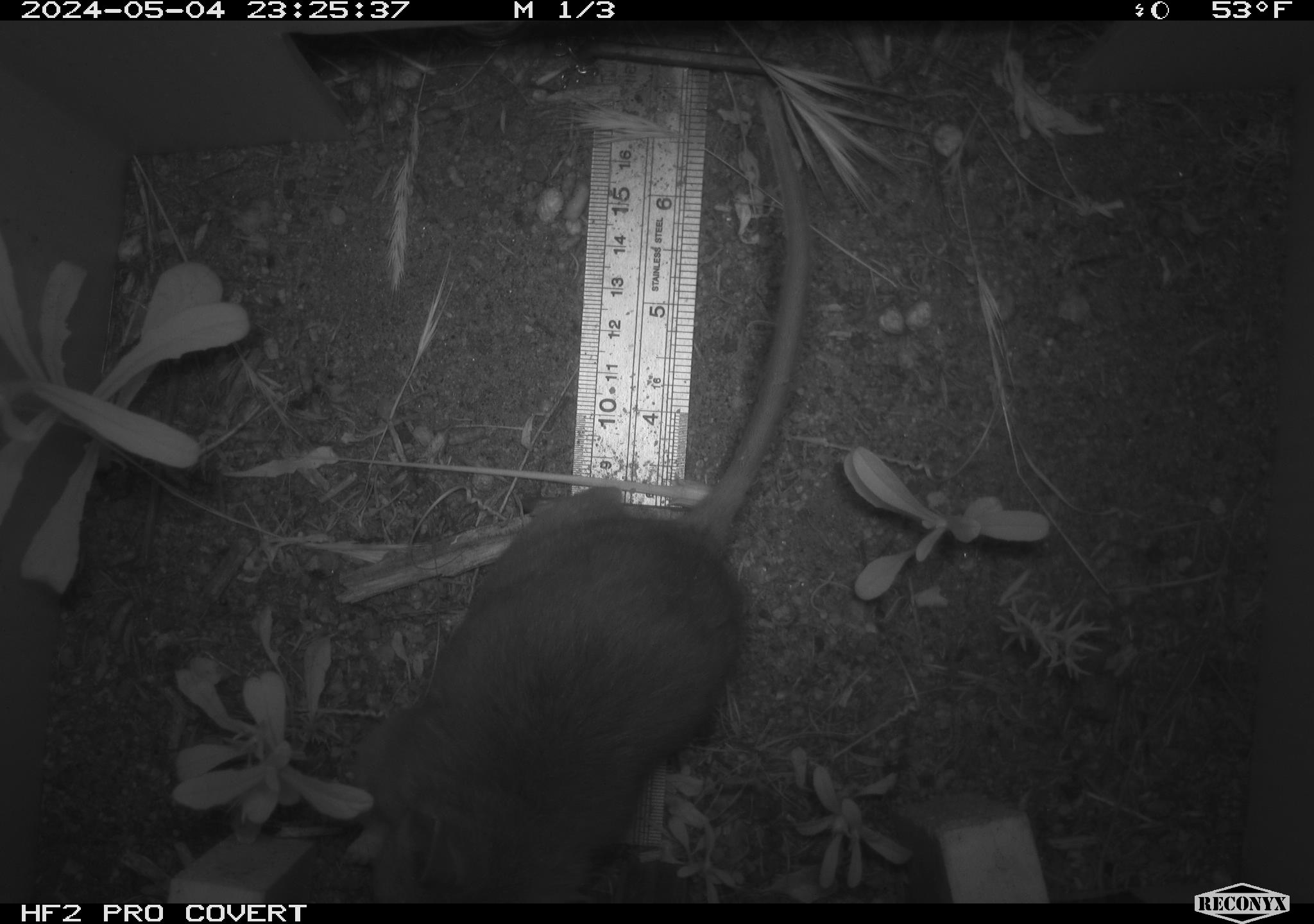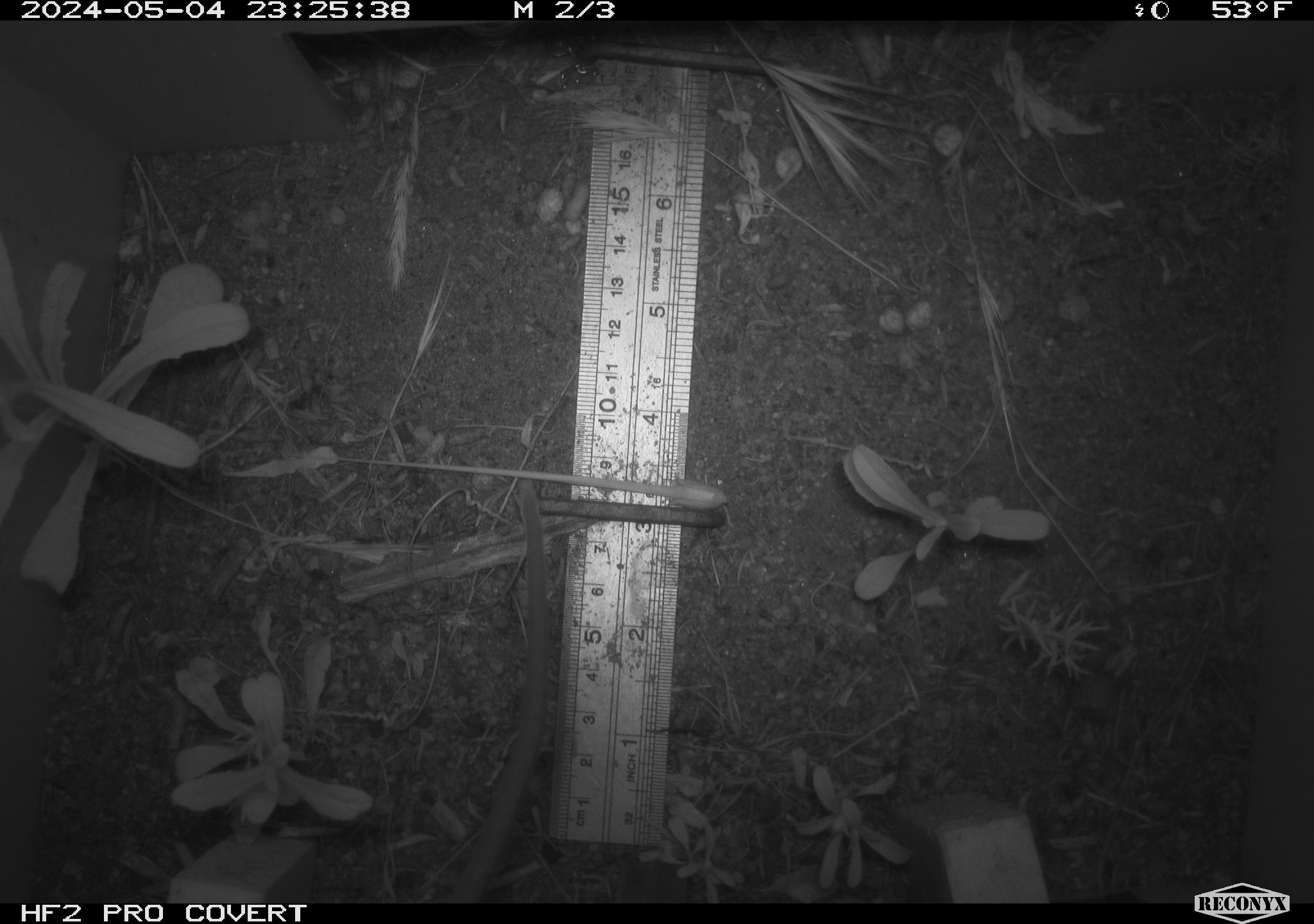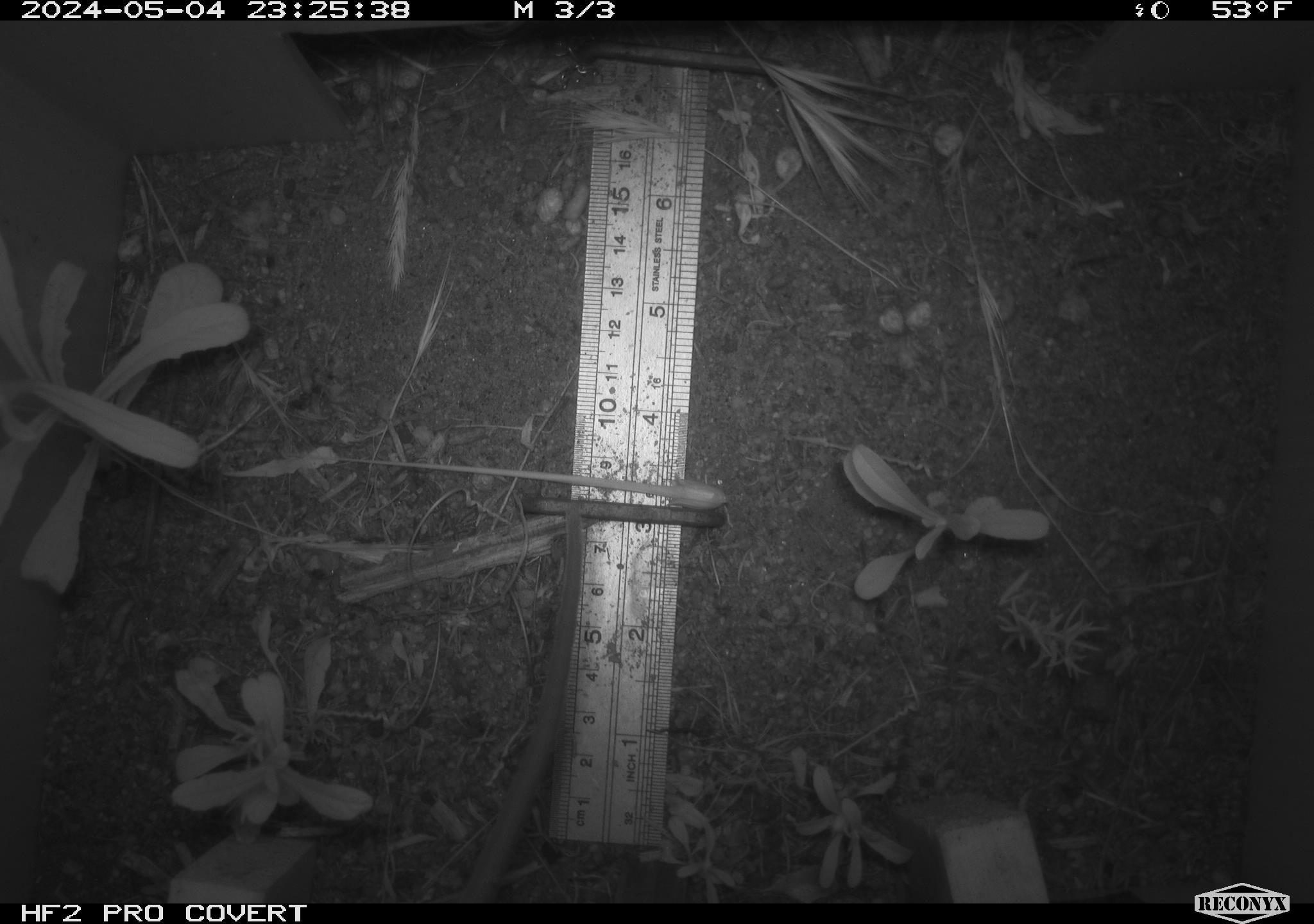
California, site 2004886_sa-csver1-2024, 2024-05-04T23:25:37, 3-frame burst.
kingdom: Animalia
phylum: Chordata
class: Mammalia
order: Rodentia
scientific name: Rodentia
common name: rodent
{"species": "rodent (Rodentia)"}